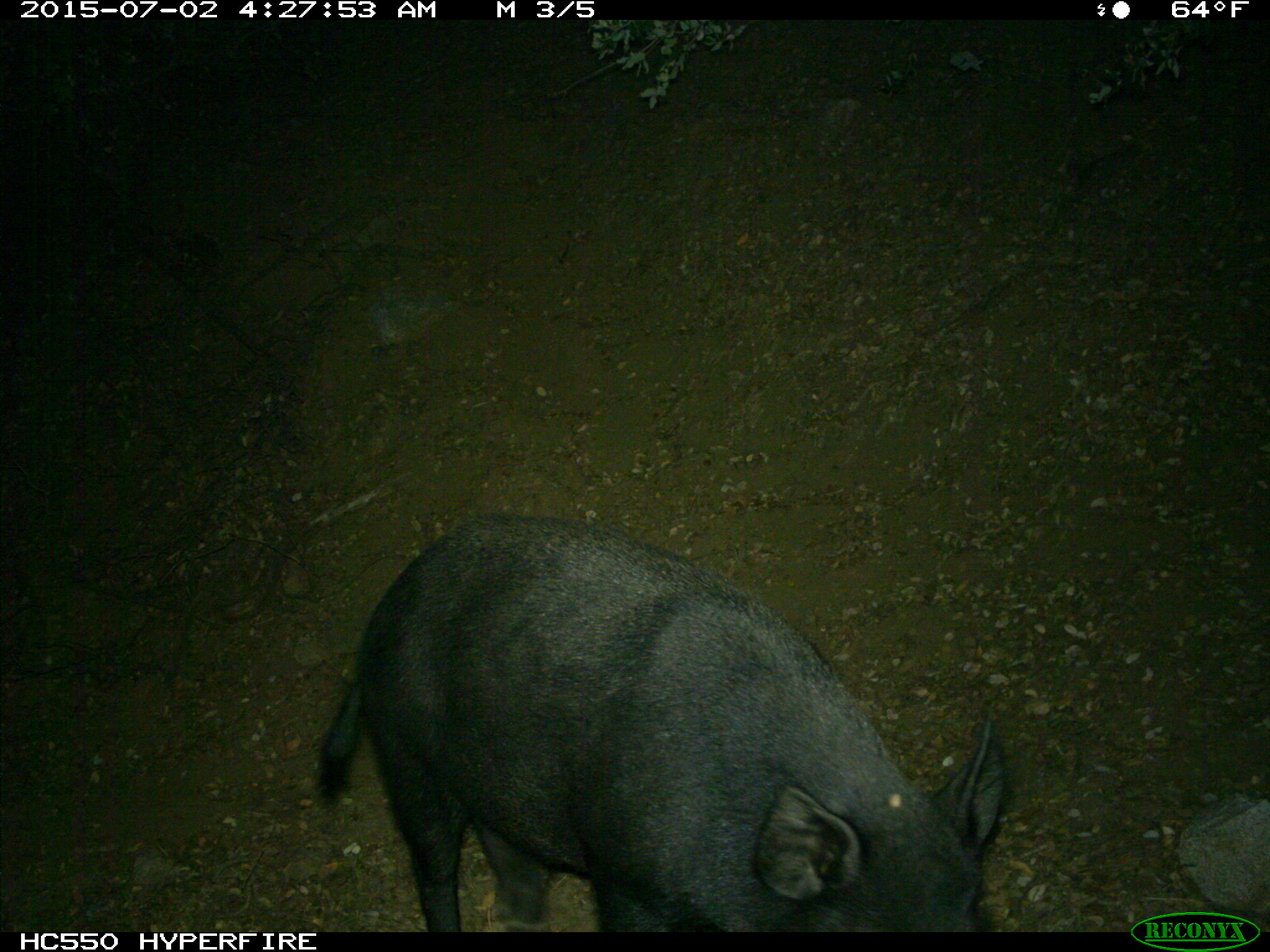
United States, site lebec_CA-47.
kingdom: Animalia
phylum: Chordata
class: Mammalia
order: Artiodactyla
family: Suidae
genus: Sus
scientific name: Sus scrofa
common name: wild boar